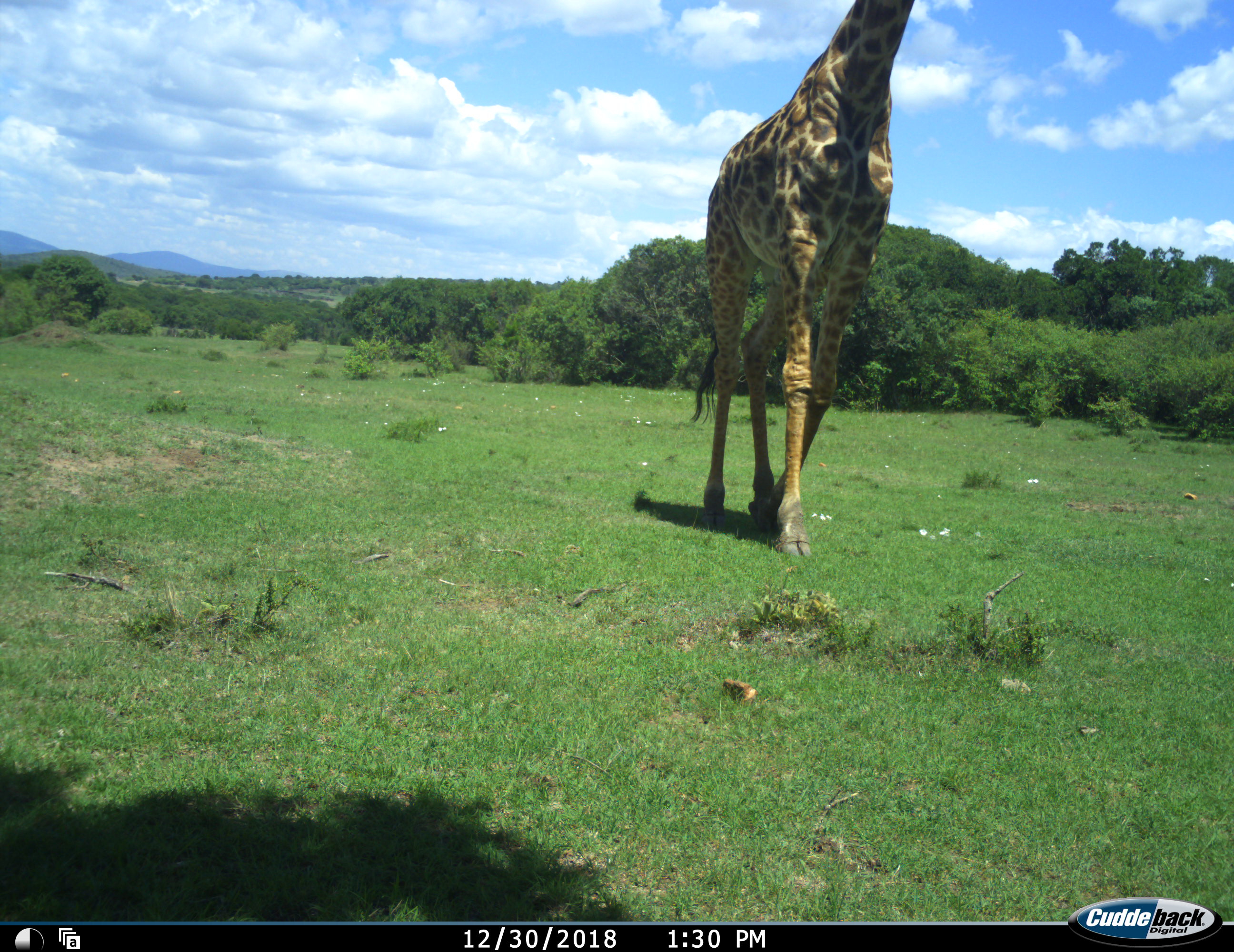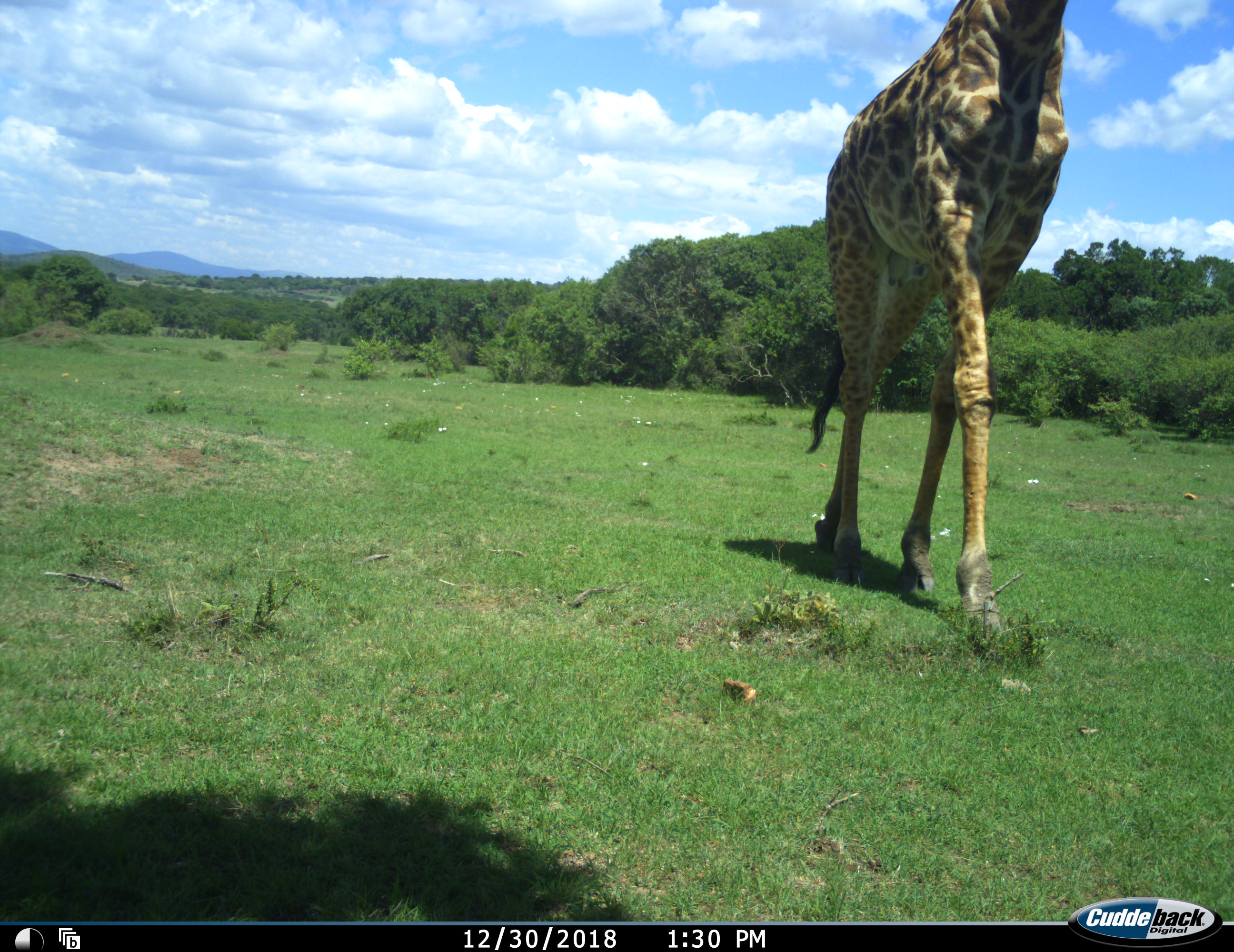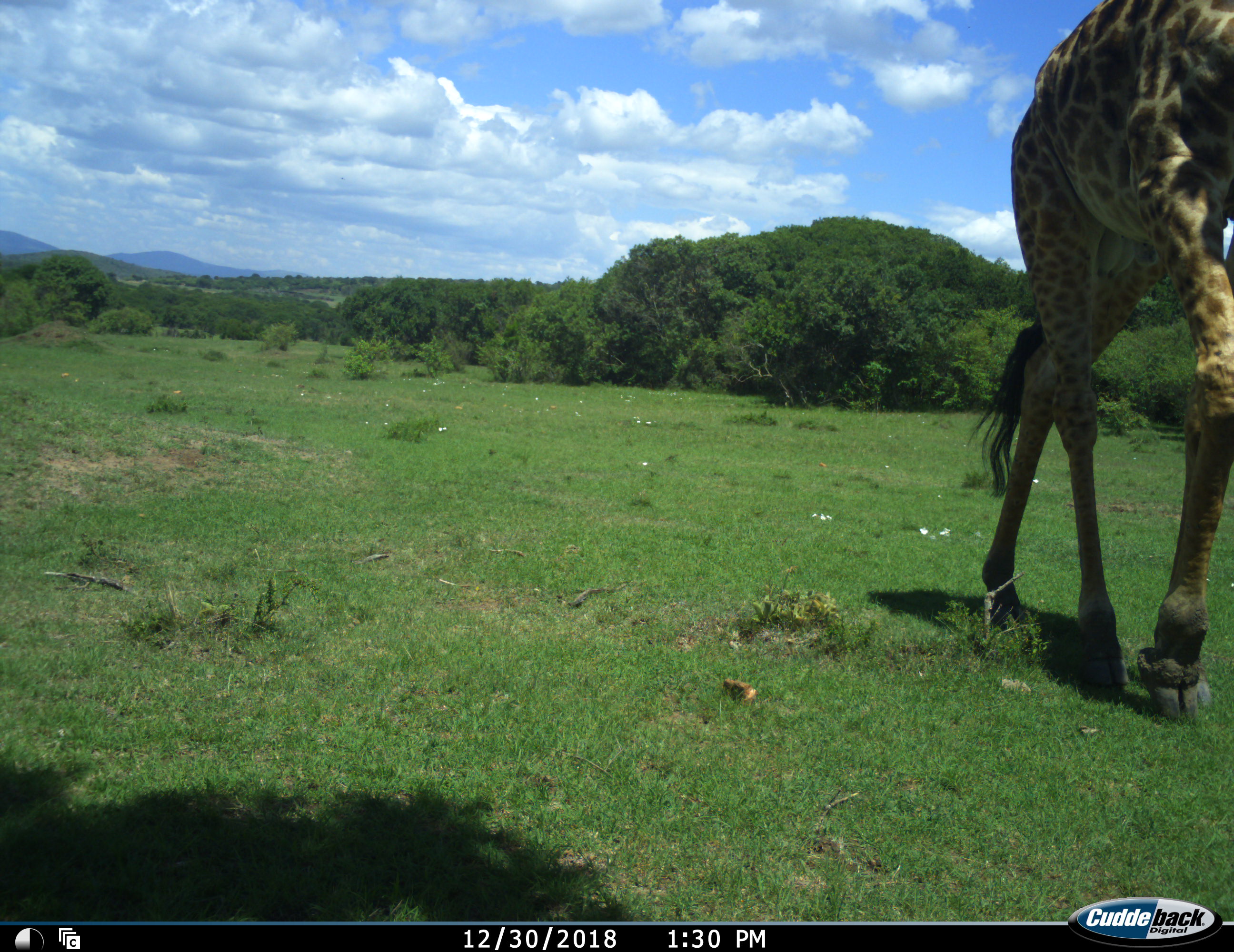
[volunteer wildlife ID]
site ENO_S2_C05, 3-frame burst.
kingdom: Animalia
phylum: Chordata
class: Mammalia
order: Artiodactyla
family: Giraffidae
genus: Giraffa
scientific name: Giraffa camelopardalis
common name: giraffe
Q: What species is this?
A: Giraffe (Giraffa camelopardalis).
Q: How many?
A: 1.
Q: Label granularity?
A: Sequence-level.